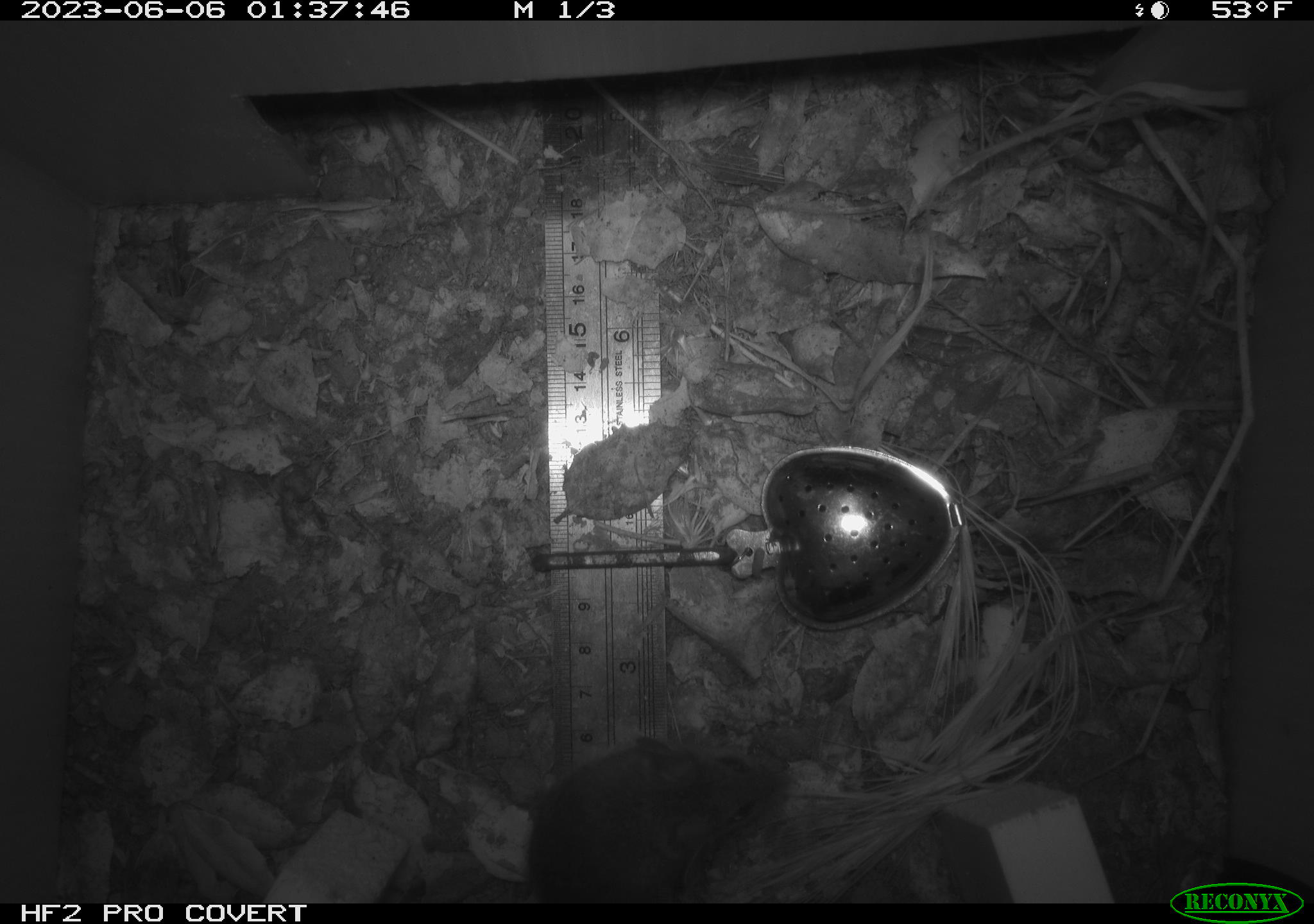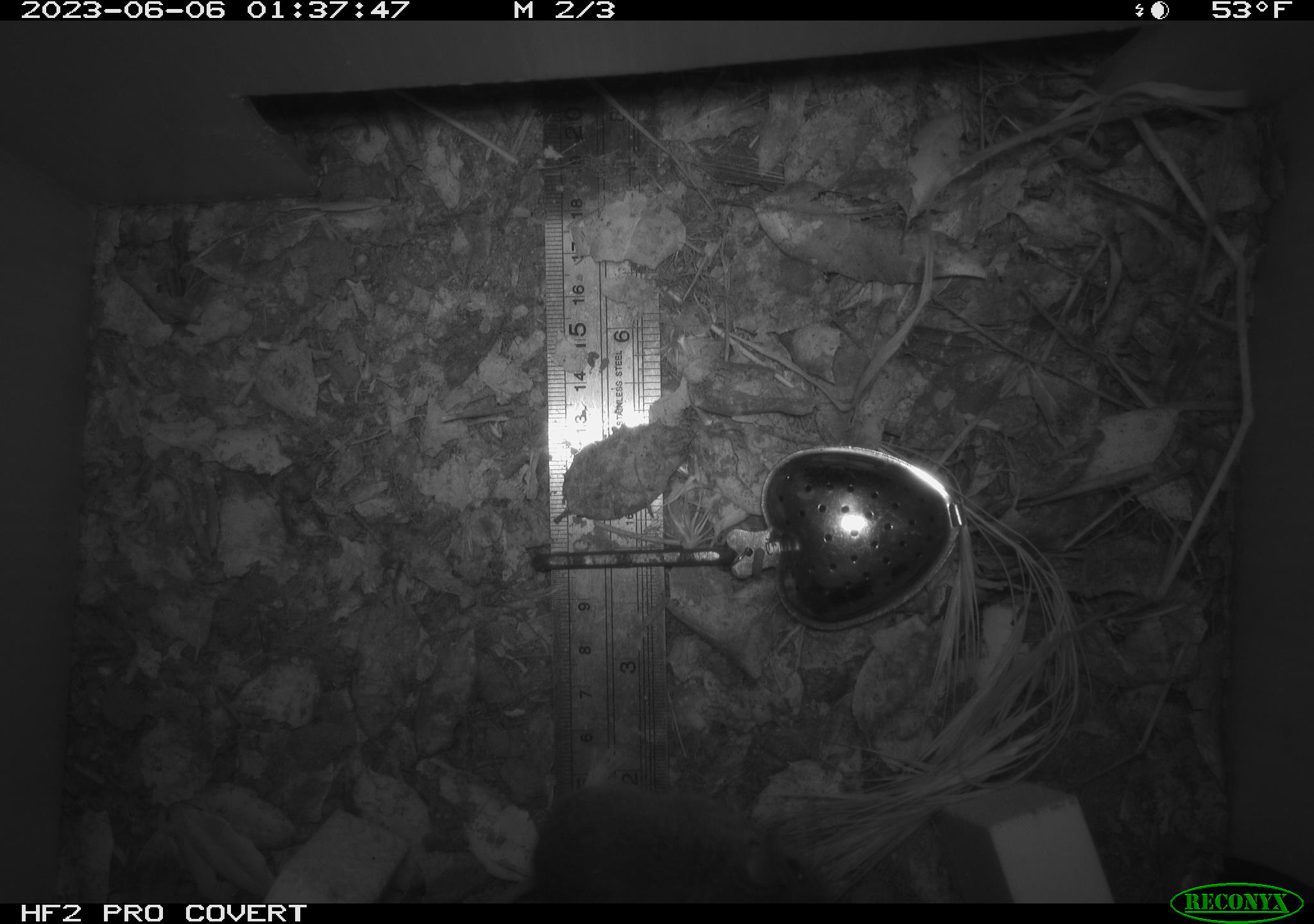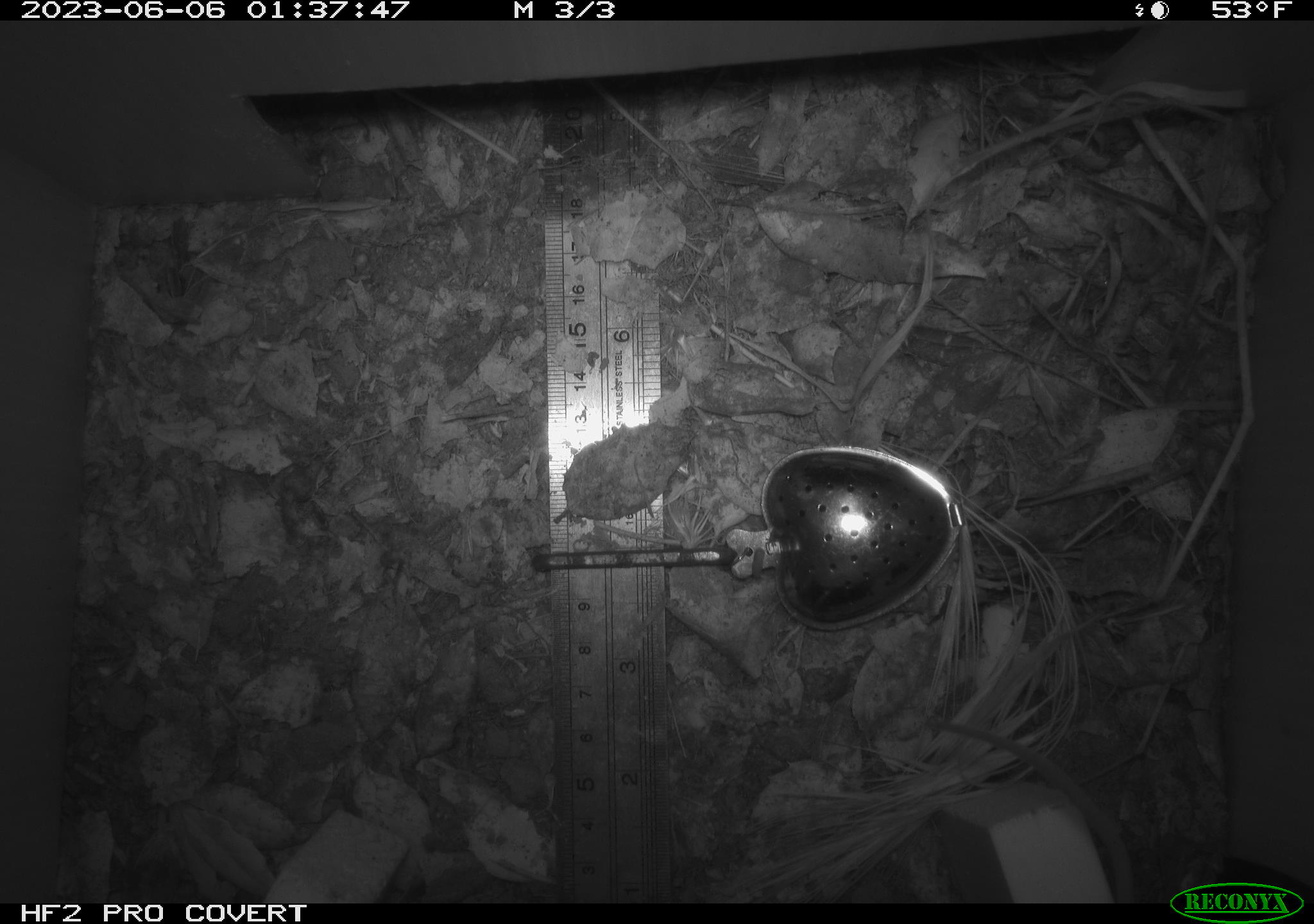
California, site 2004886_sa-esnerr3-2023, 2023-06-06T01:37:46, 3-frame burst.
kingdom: Animalia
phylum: Chordata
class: Mammalia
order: Rodentia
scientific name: Rodentia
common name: mouse species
Mouse species (Rodentia).